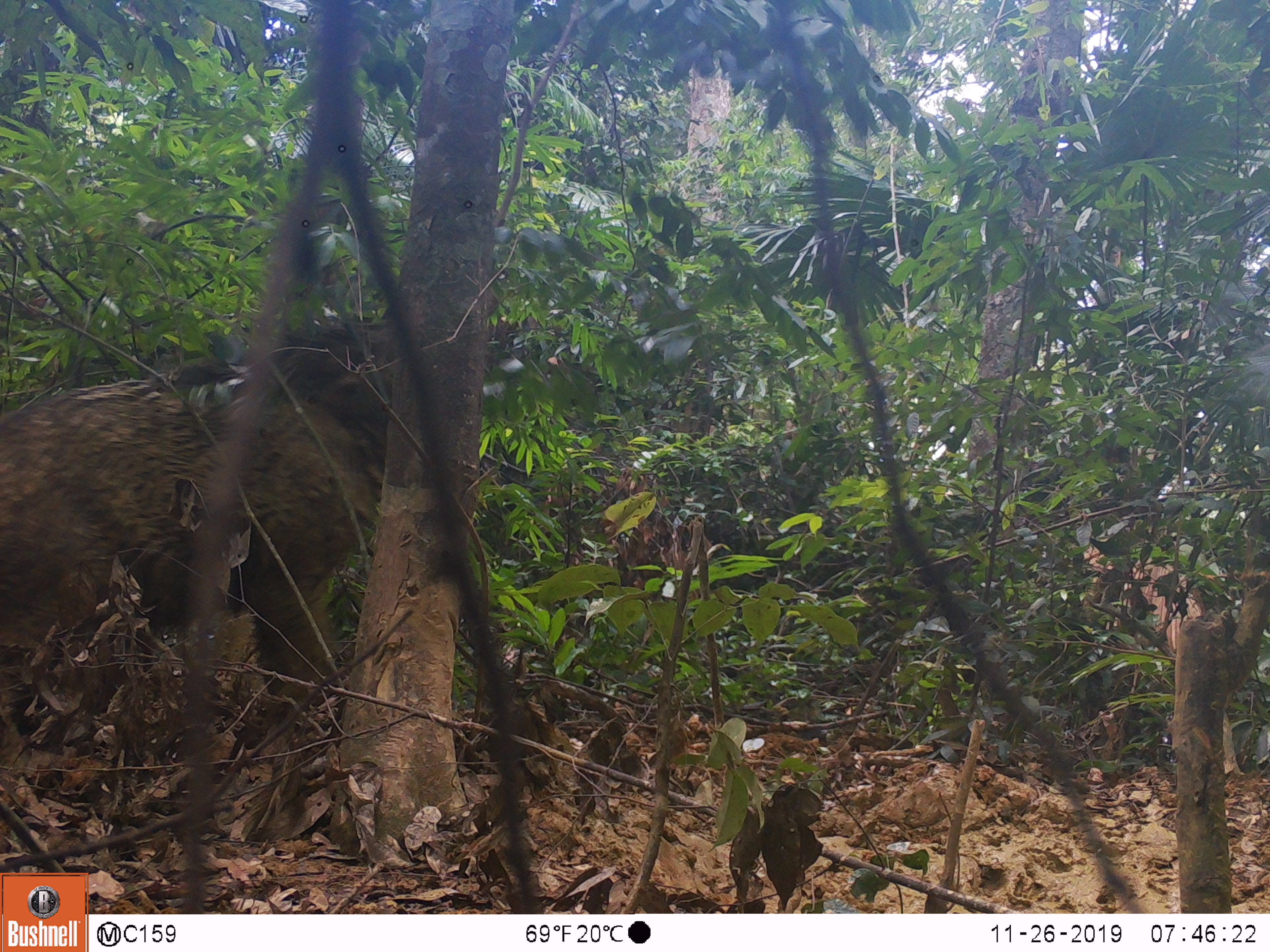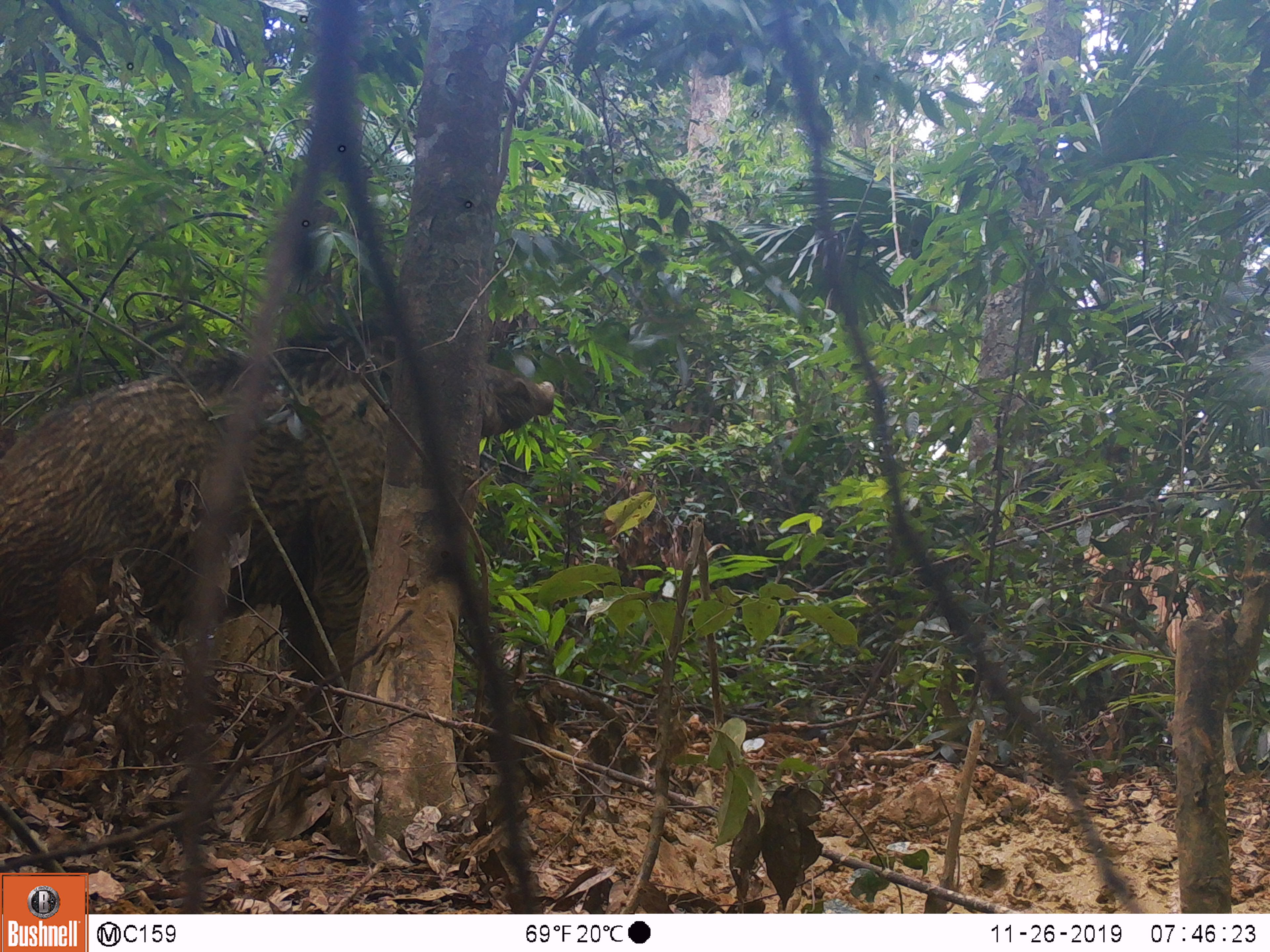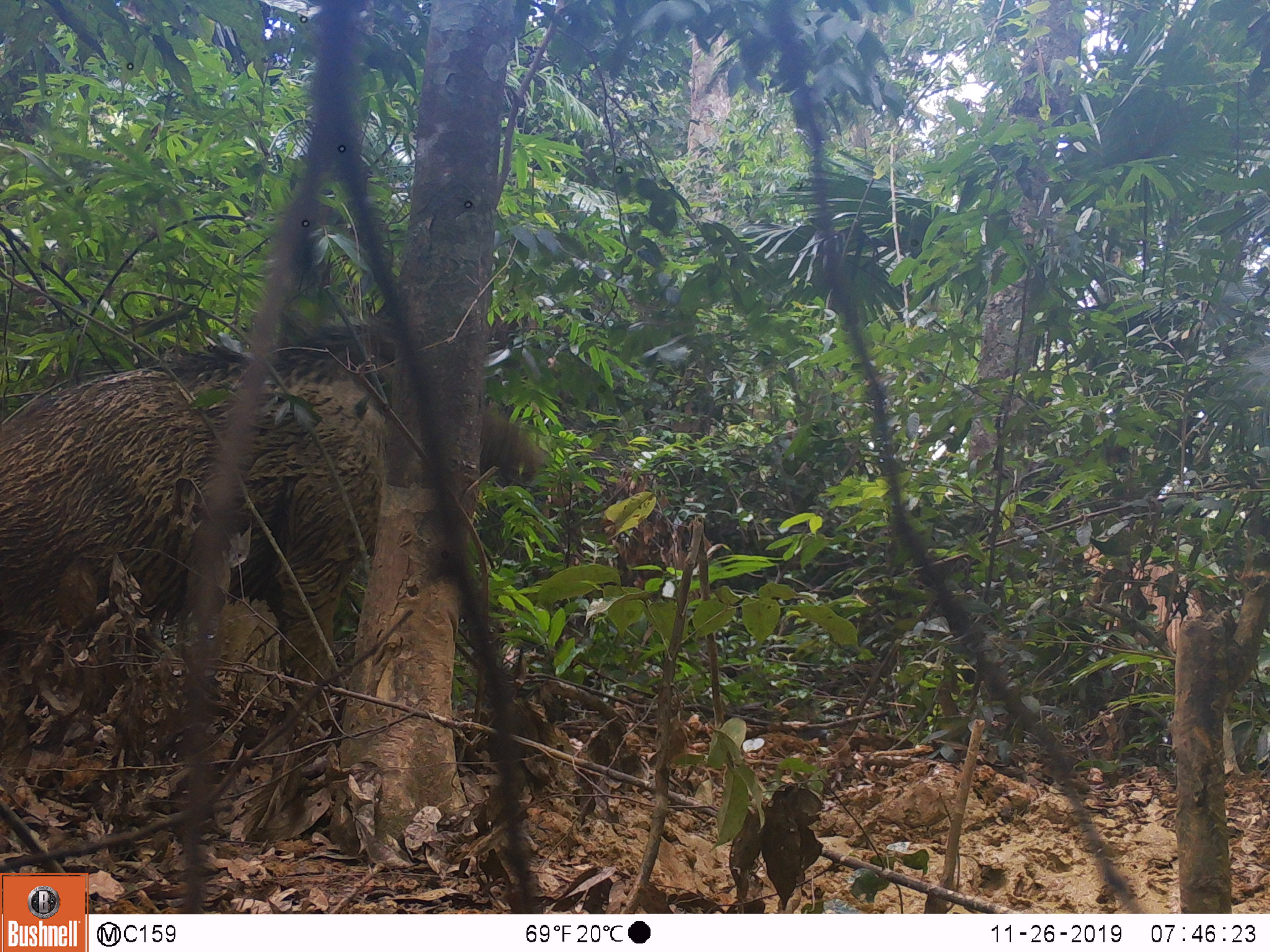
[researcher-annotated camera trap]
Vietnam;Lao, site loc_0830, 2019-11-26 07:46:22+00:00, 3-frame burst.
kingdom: Animalia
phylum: Chordata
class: Mammalia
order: Artiodactyla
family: Suidae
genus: Sus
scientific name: Sus scrofa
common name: eurasian wild pig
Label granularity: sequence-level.